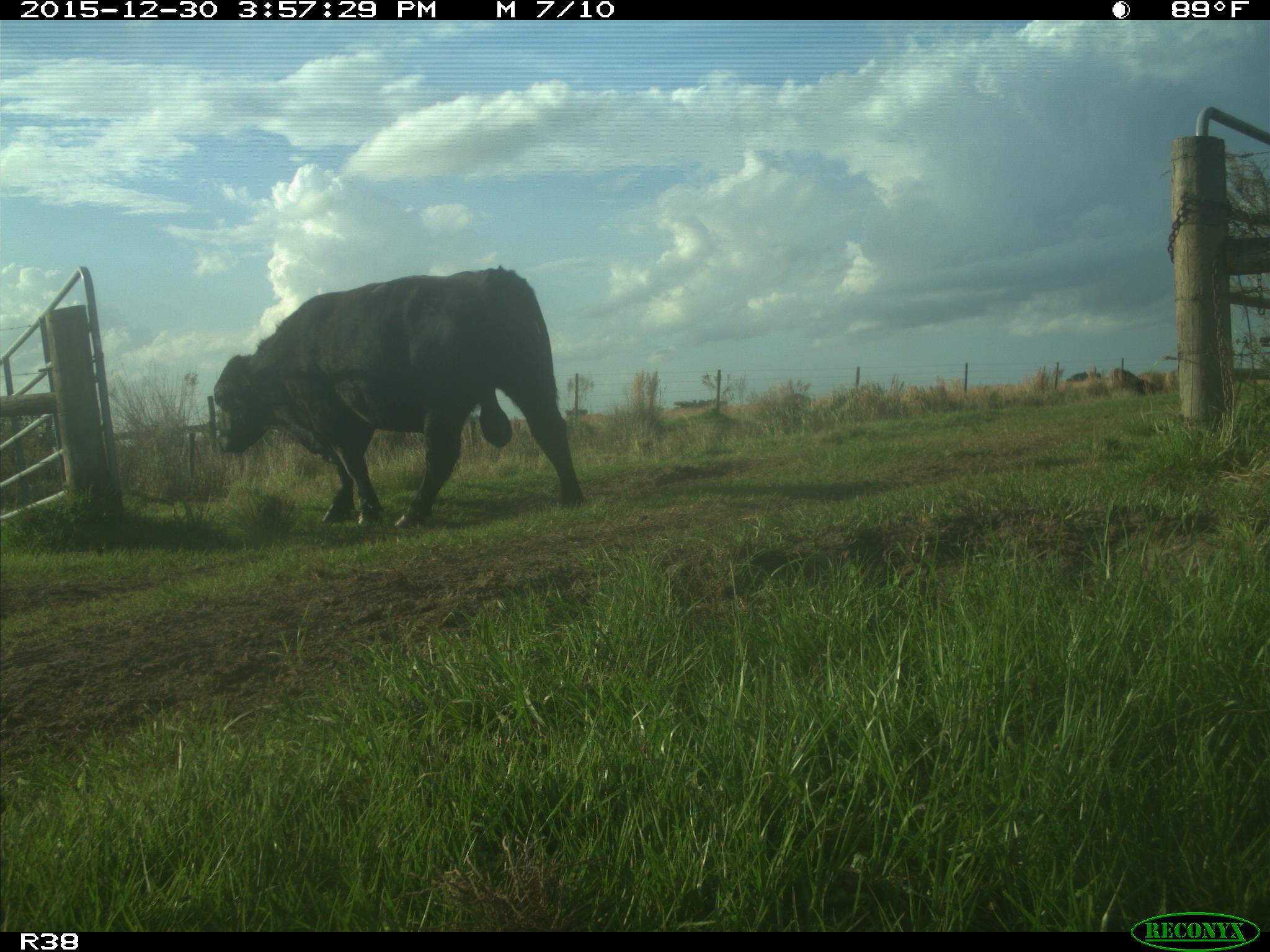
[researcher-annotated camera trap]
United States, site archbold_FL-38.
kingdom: Animalia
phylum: Chordata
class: Mammalia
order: Artiodactyla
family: Bovidae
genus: Bos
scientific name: Bos taurus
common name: domestic cow